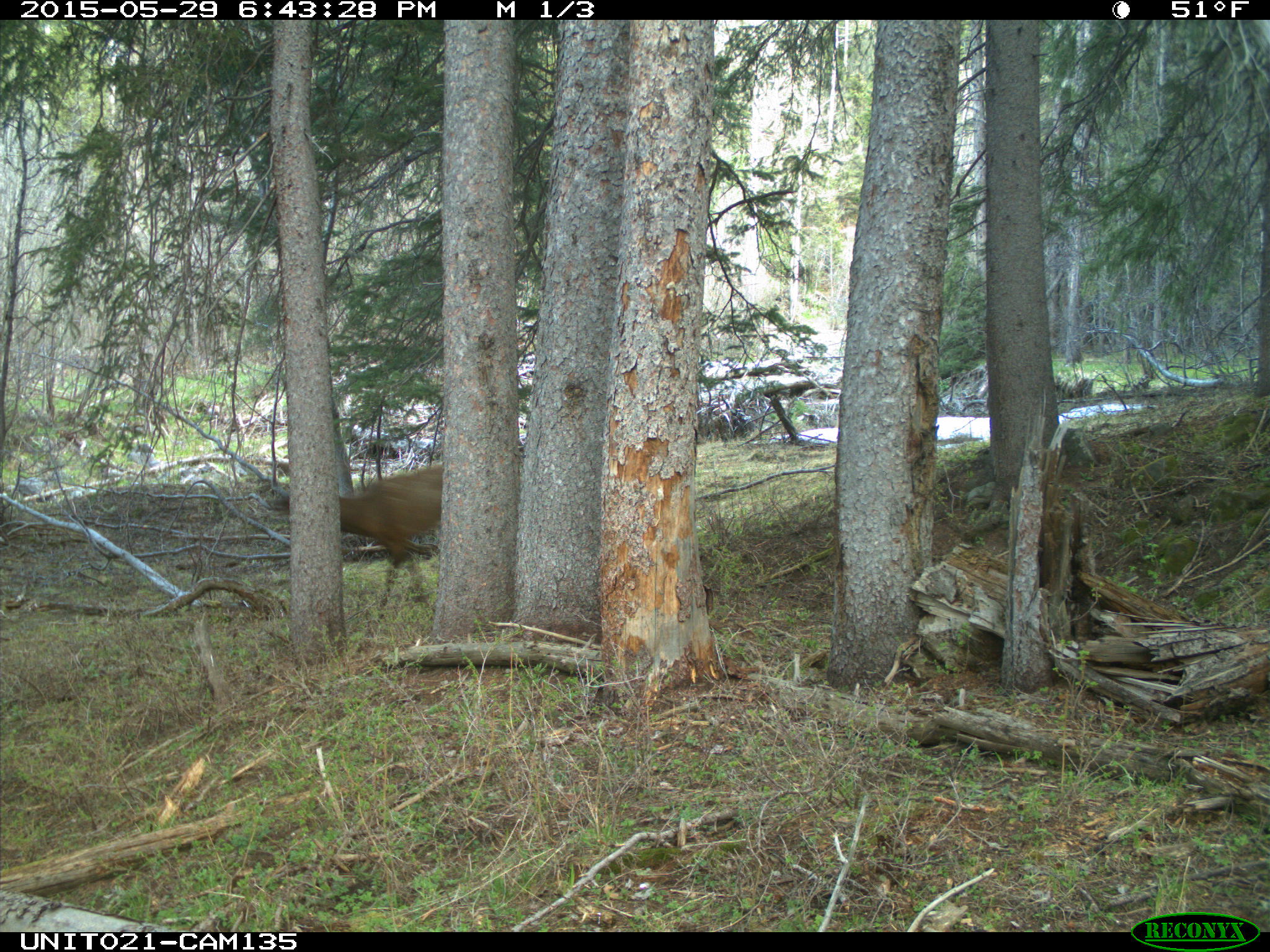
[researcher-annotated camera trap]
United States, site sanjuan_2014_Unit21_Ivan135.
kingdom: Animalia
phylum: Chordata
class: Mammalia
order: Artiodactyla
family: Cervidae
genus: Cervus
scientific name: Cervus elaphus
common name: red deer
Cervus elaphus (red deer).